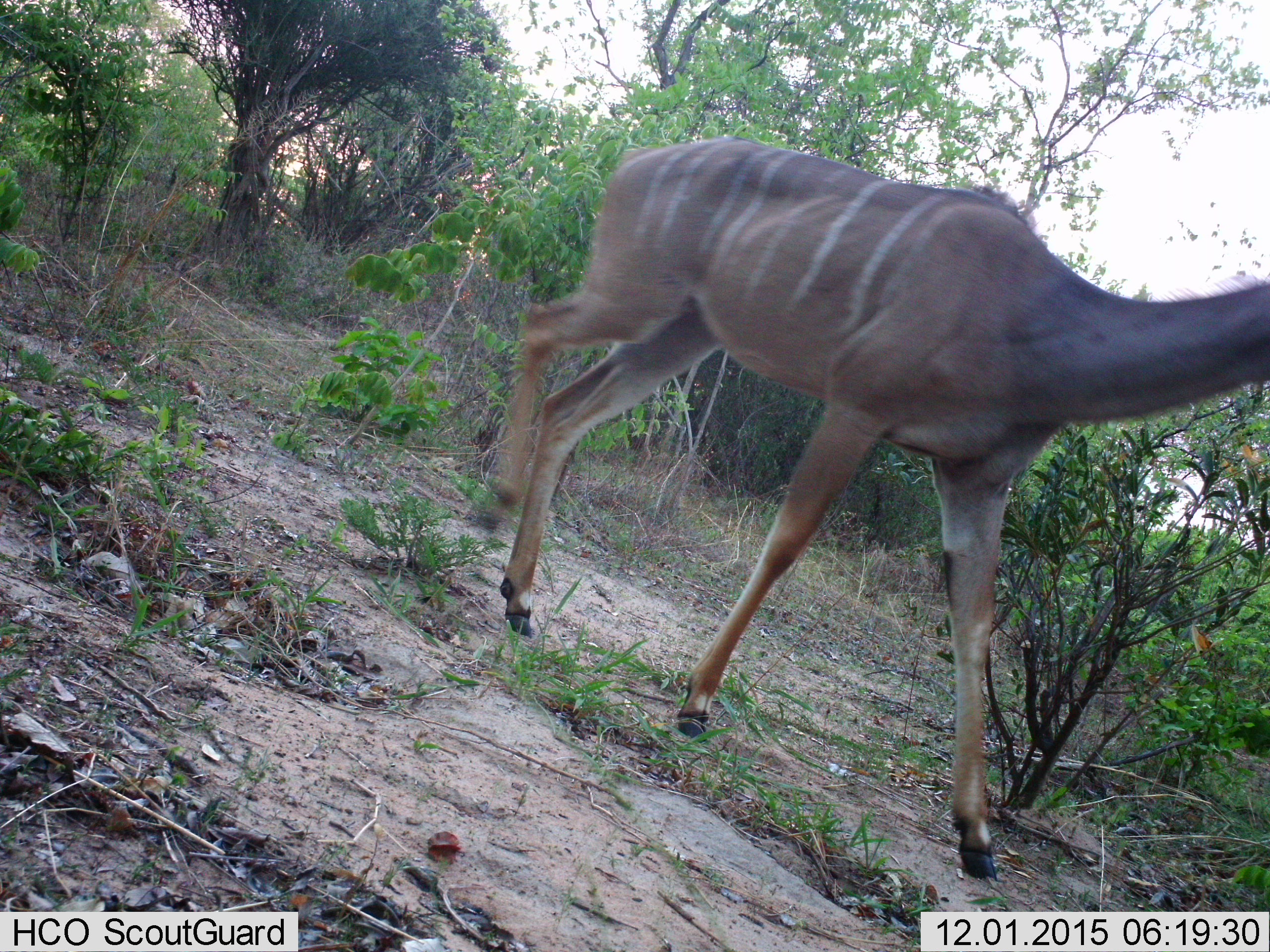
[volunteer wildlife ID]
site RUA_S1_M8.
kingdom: Animalia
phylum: Chordata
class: Mammalia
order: Artiodactyla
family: Bovidae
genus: Tragelaphus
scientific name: Tragelaphus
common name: kudu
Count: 1.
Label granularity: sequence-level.